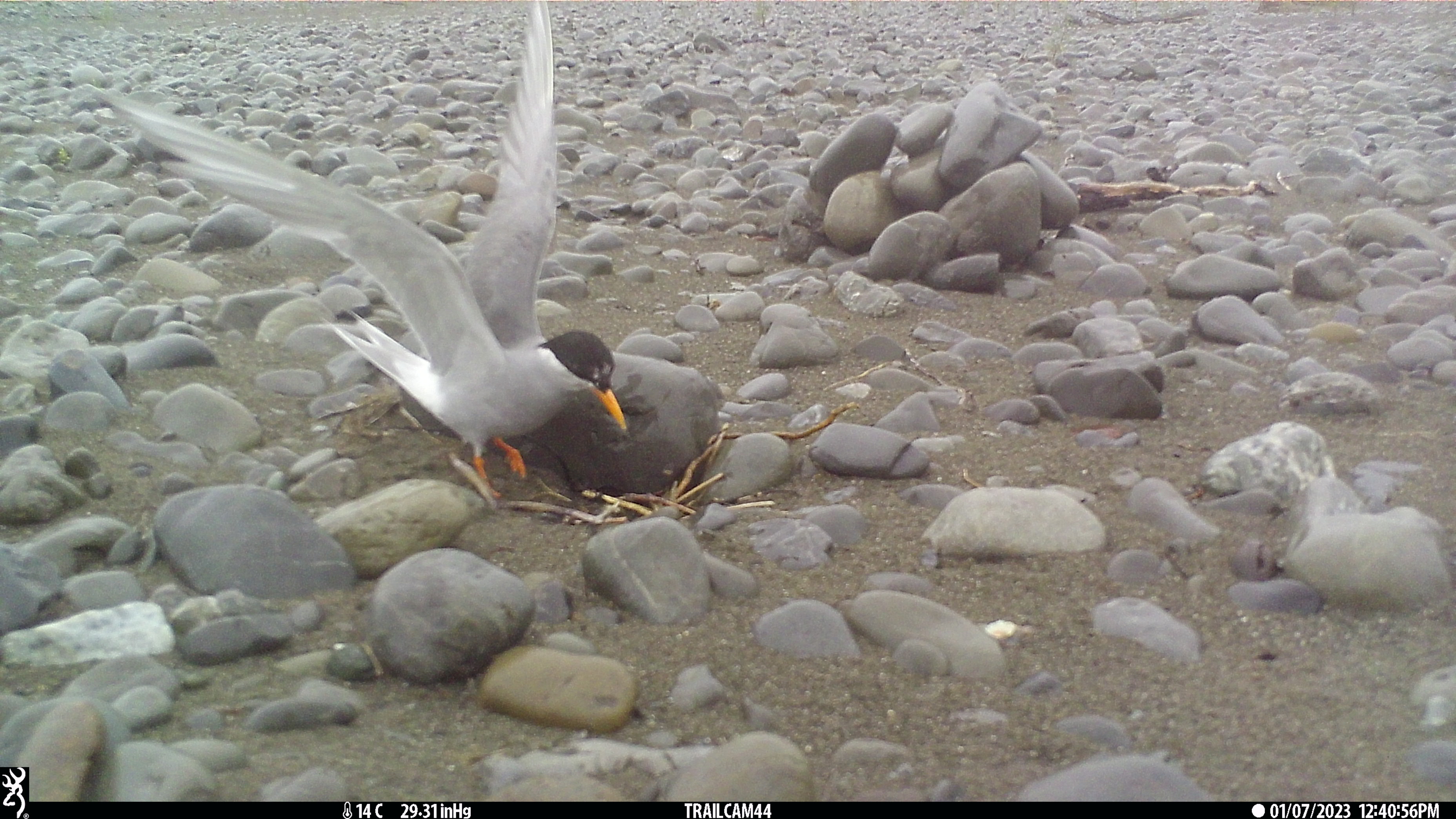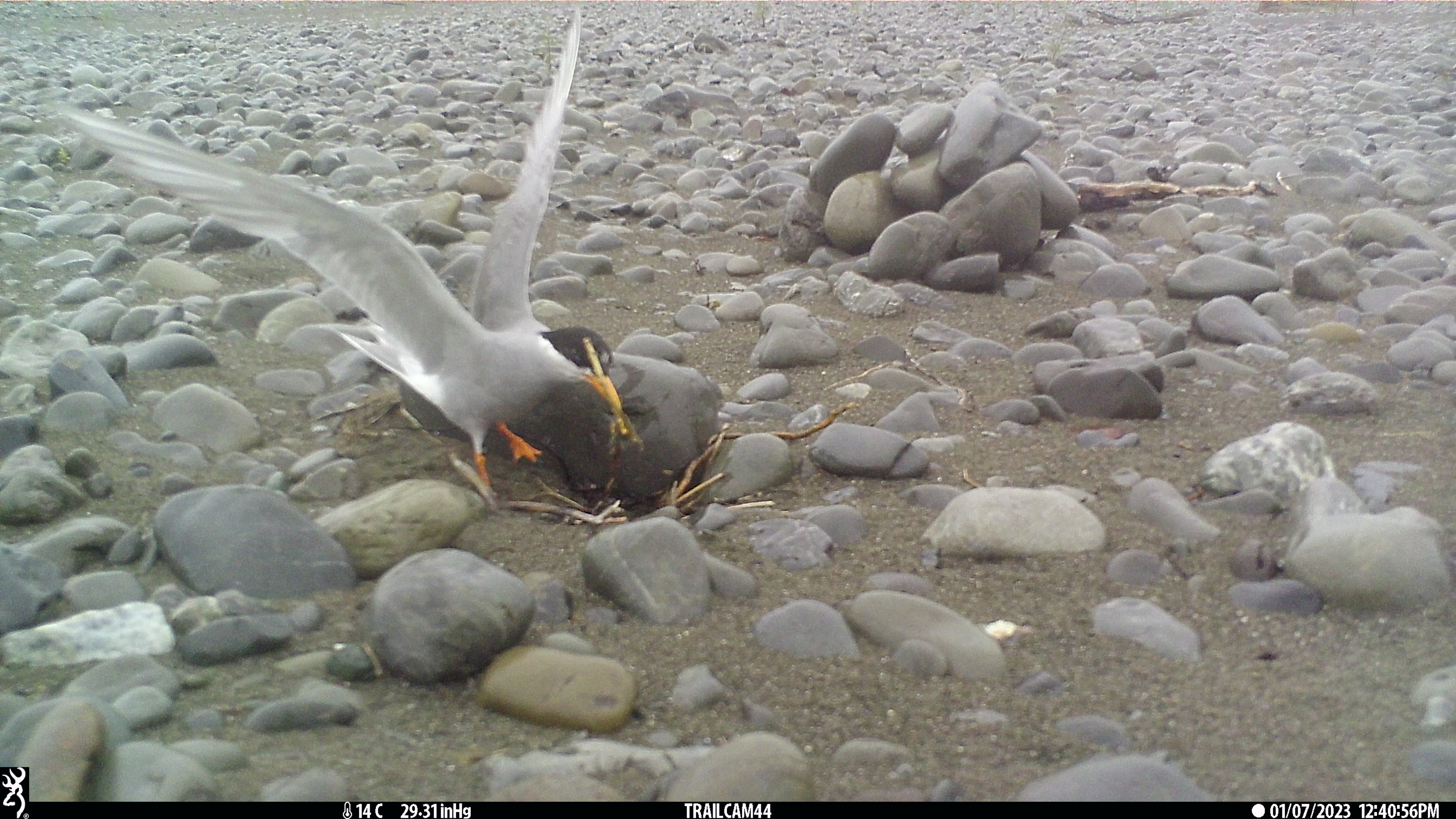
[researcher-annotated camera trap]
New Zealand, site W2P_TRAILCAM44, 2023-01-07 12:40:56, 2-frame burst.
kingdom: Animalia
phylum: Chordata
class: Aves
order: Charadriiformes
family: Laridae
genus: Chlidonias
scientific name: Chlidonias albostriatus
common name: black-fronted tern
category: black fronted tern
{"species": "black fronted tern (black-fronted tern) (Chlidonias albostriatus)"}